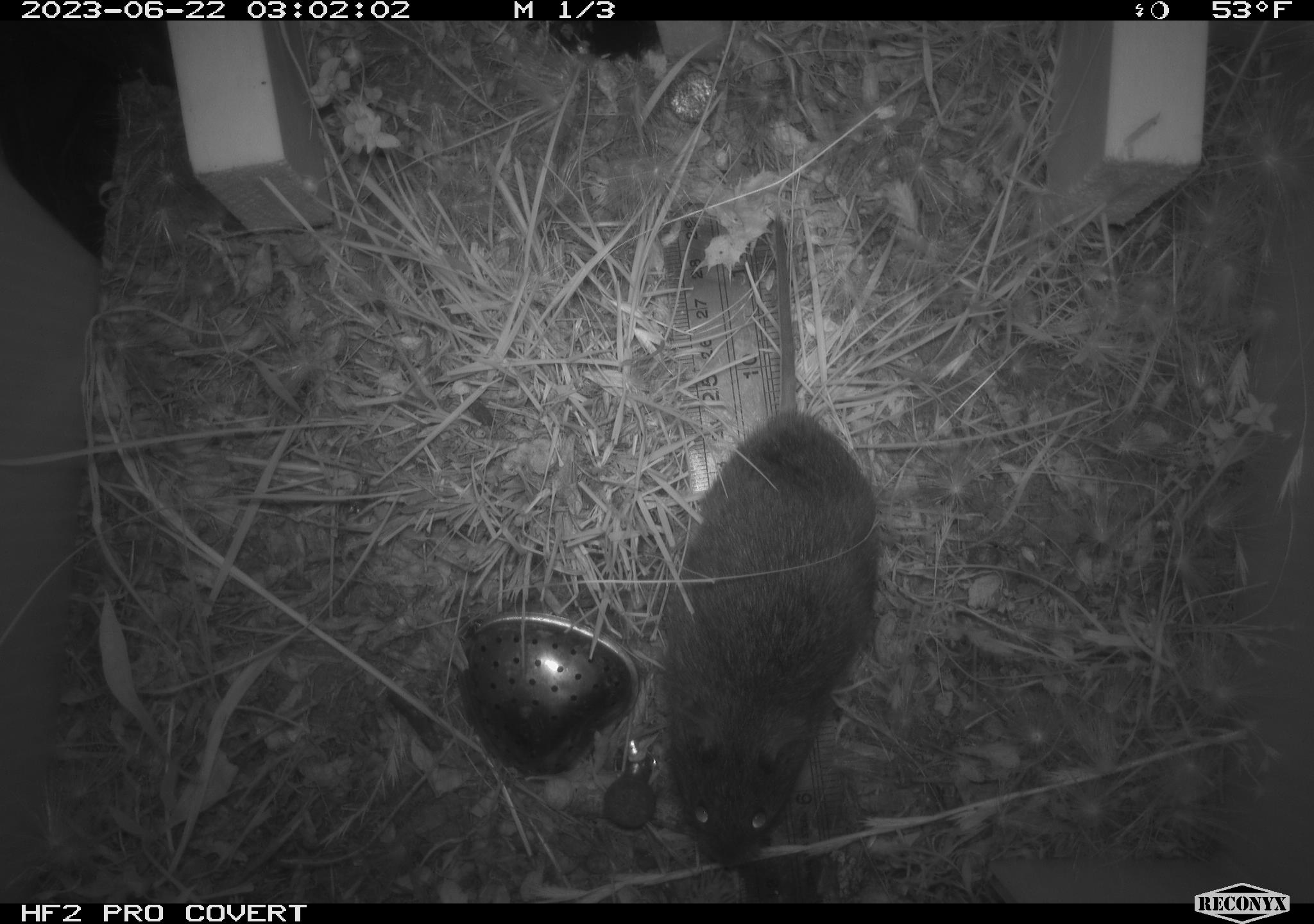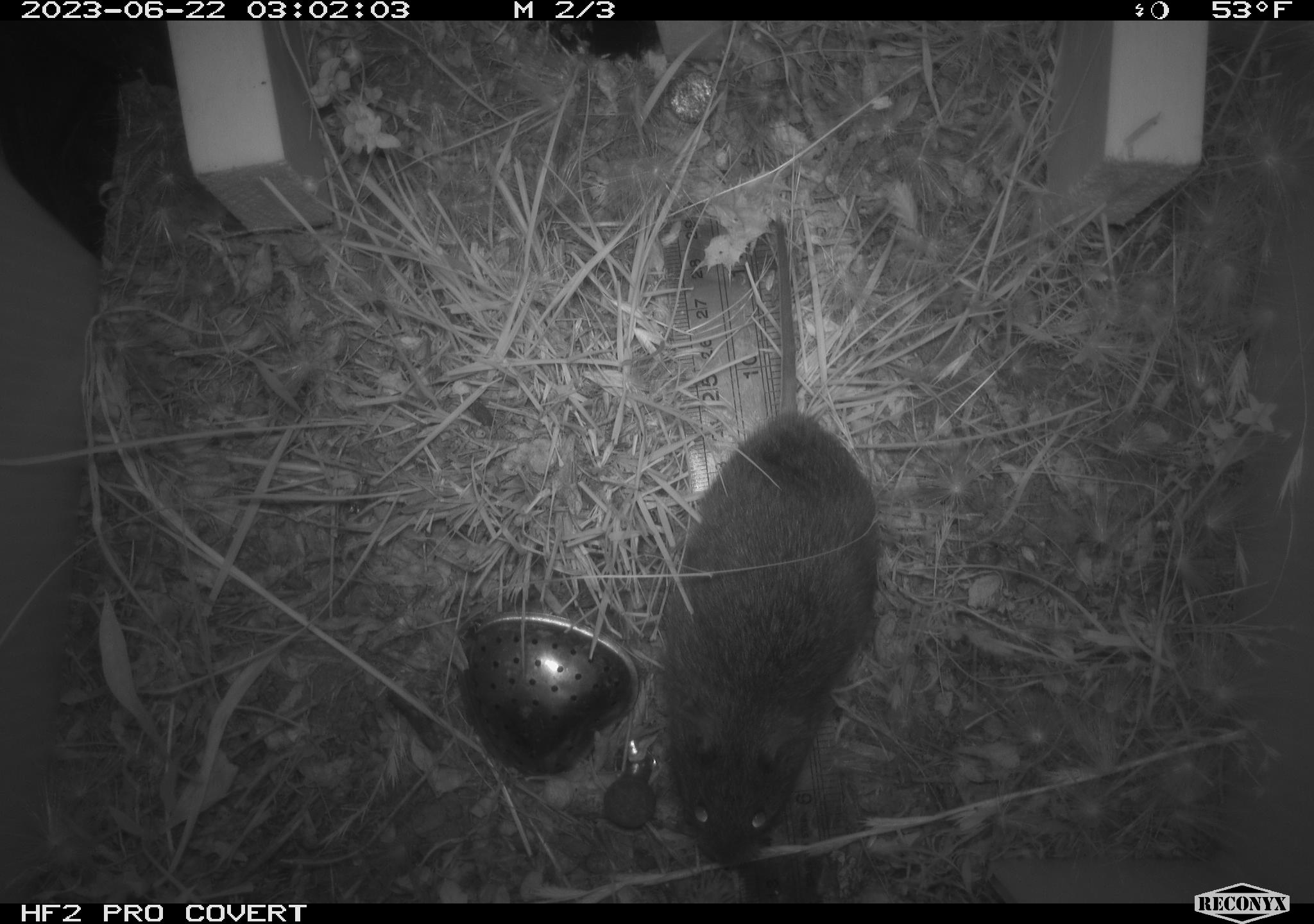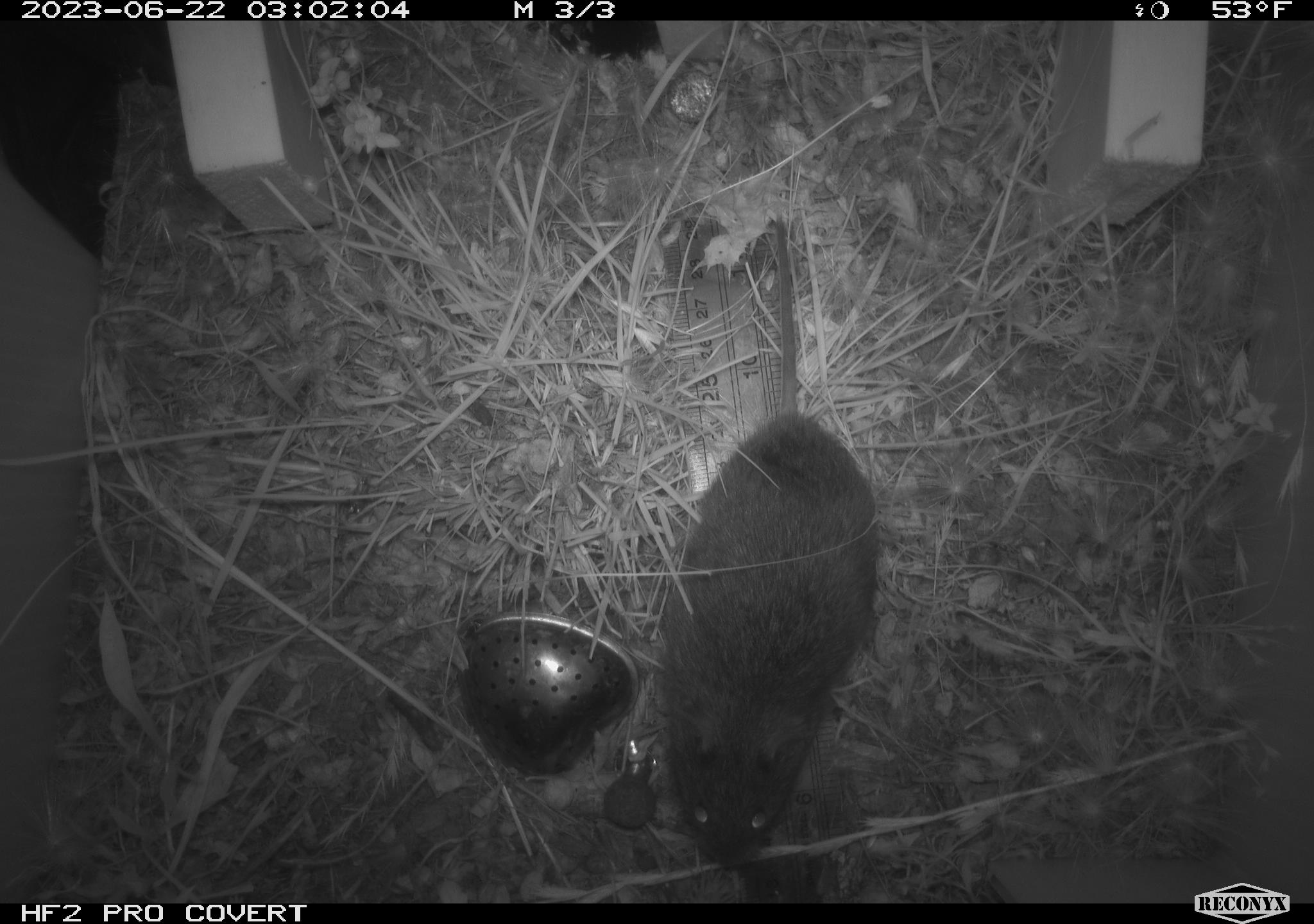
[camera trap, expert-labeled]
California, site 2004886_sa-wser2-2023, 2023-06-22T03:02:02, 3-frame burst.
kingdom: Animalia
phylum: Chordata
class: Mammalia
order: Rodentia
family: Cricetidae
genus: Microtus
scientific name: Microtus californicus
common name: california vole